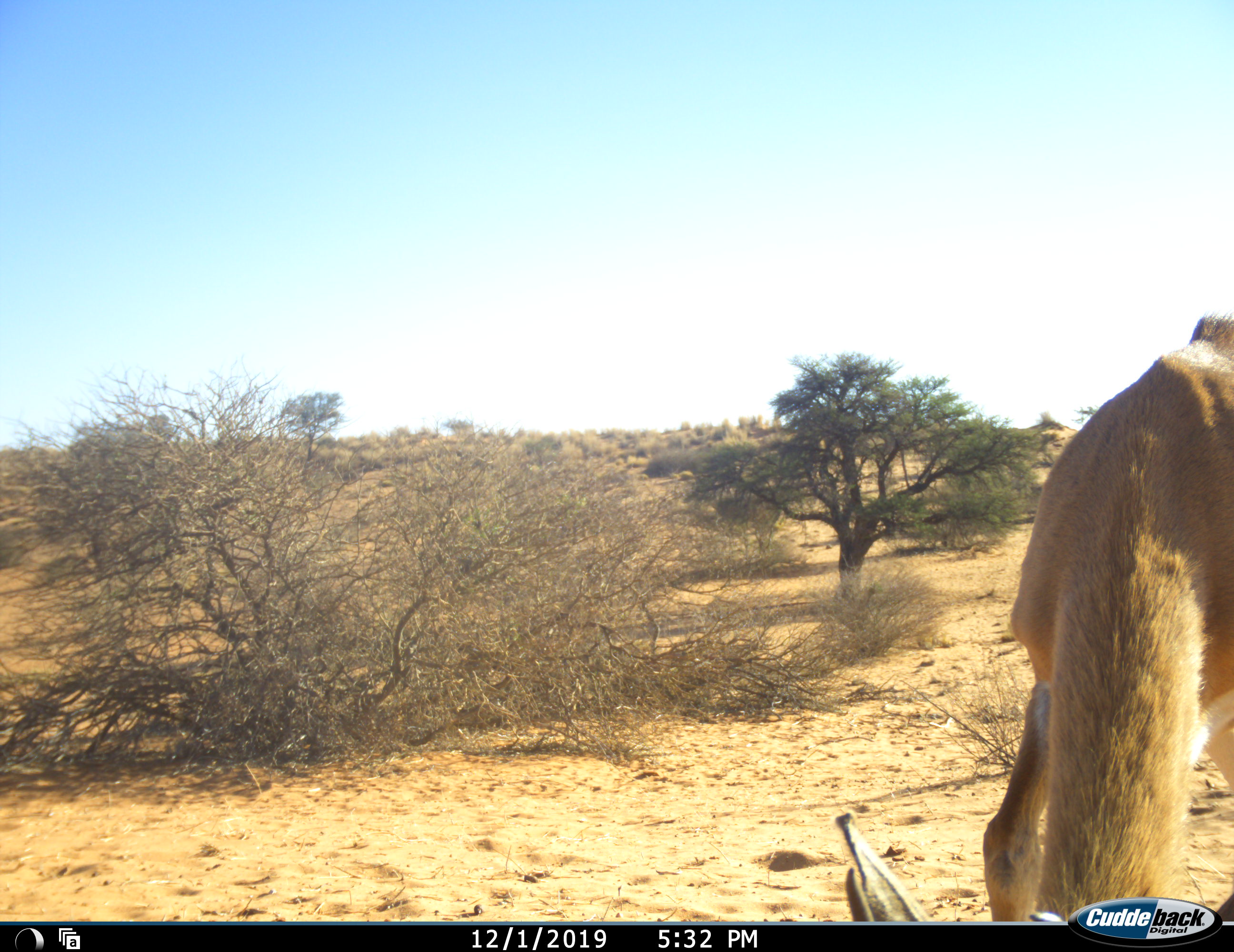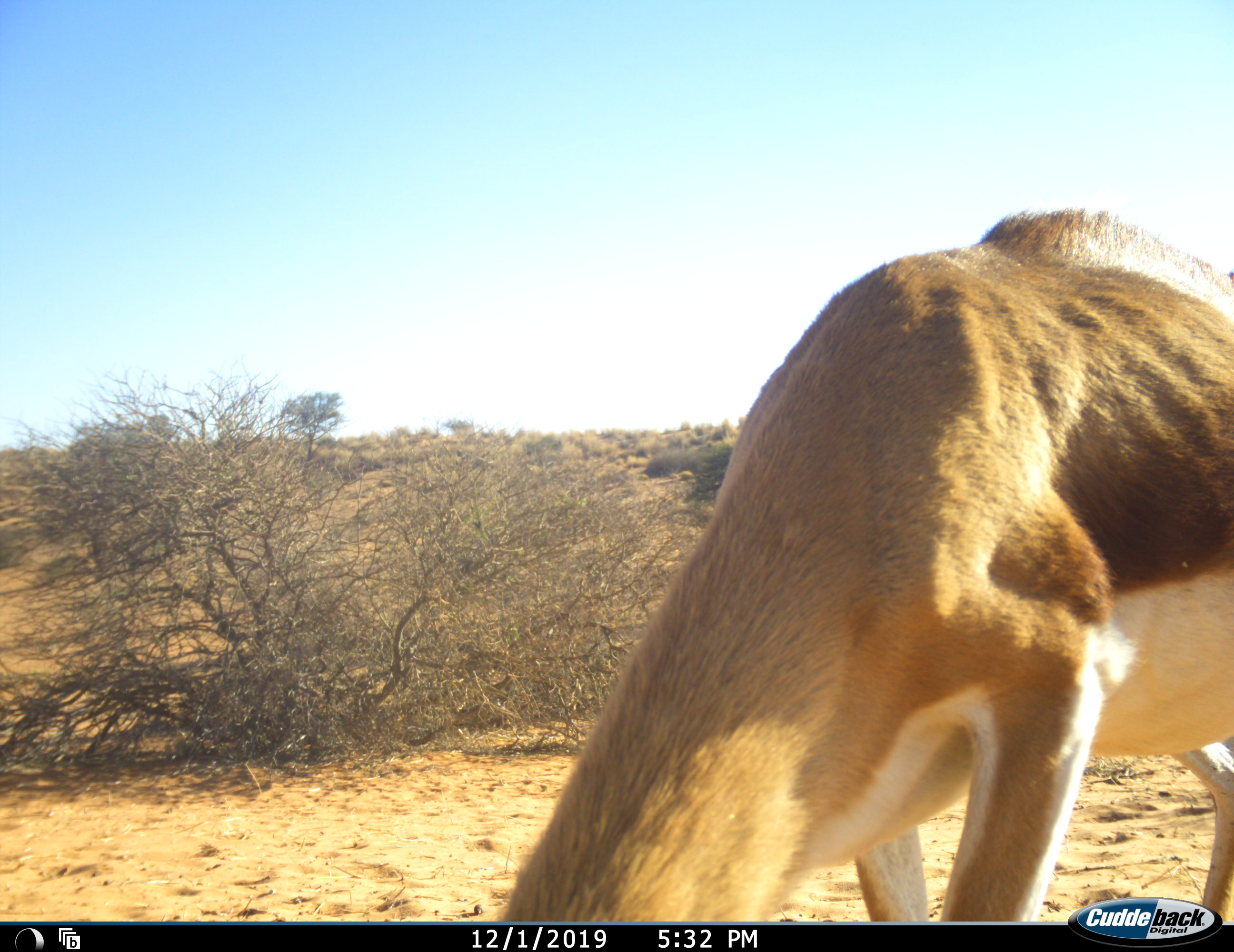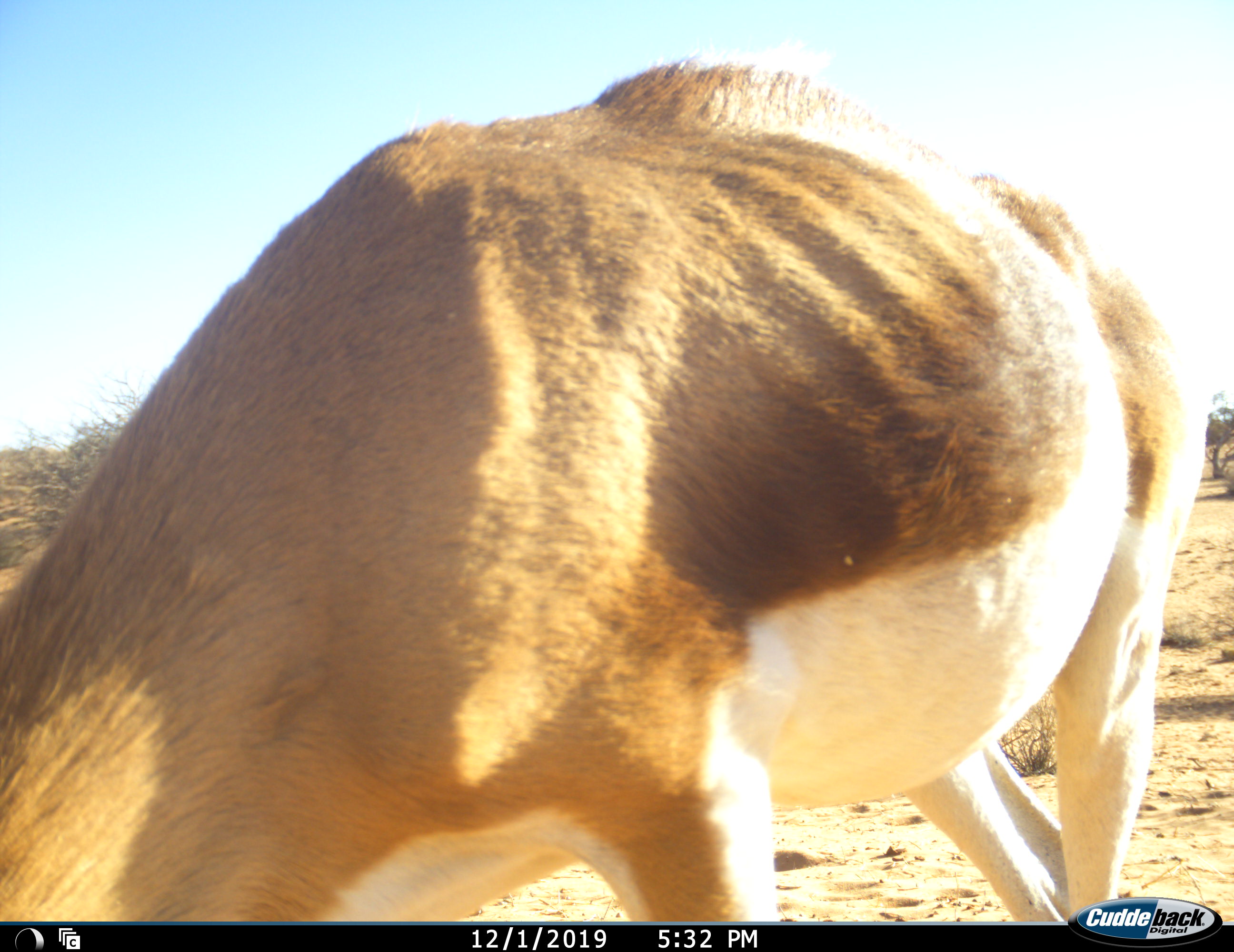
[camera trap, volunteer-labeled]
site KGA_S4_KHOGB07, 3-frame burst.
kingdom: Animalia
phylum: Chordata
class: Mammalia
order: Artiodactyla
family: Bovidae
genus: Antidorcas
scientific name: Antidorcas marsupialis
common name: springbok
Springbok (Antidorcas marsupialis), count 1. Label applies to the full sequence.